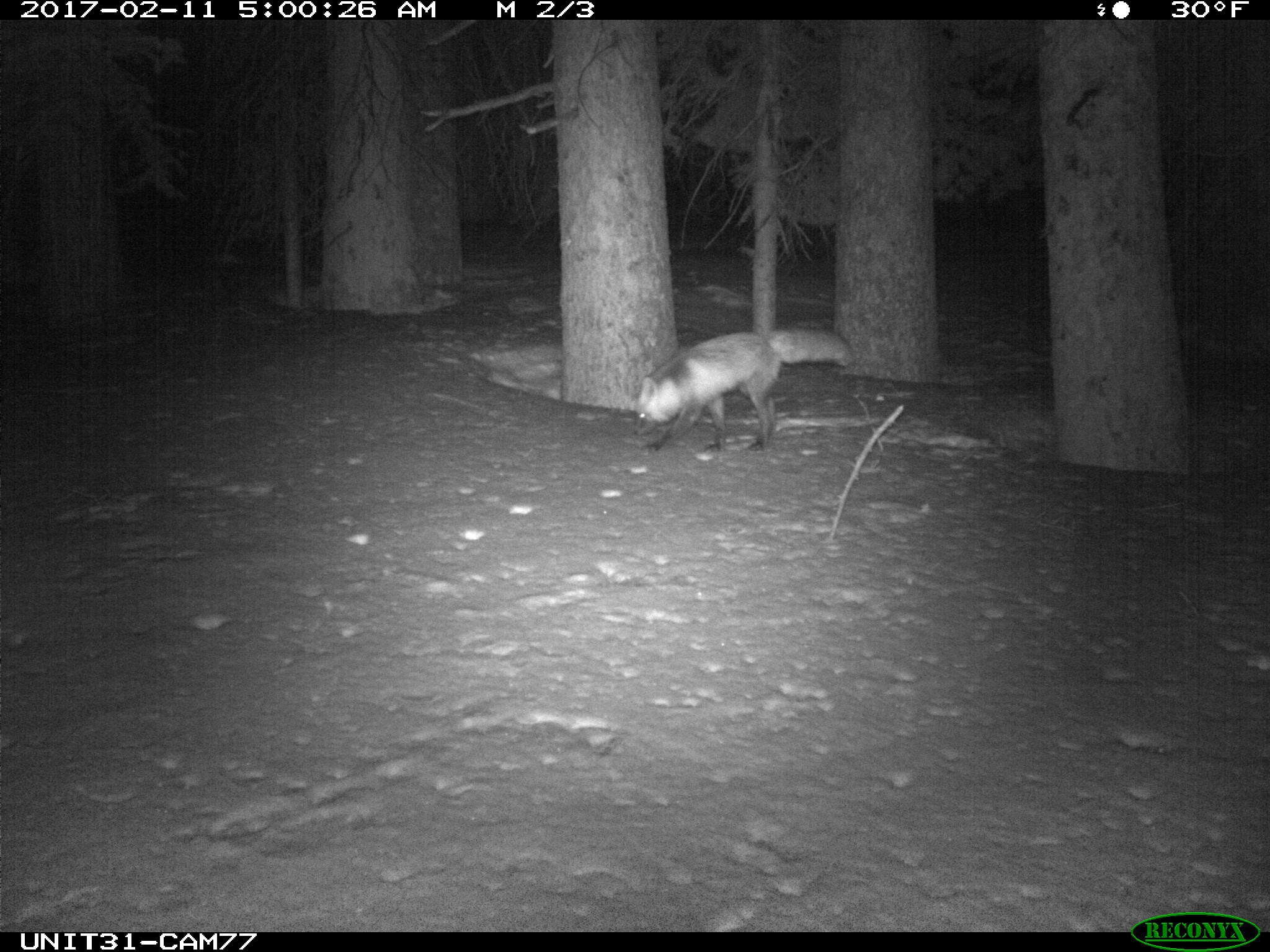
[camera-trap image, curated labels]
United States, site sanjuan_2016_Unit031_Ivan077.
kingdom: Animalia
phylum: Chordata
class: Mammalia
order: Carnivora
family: Canidae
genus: Vulpes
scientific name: Vulpes vulpes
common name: red fox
Vulpes vulpes (red fox).